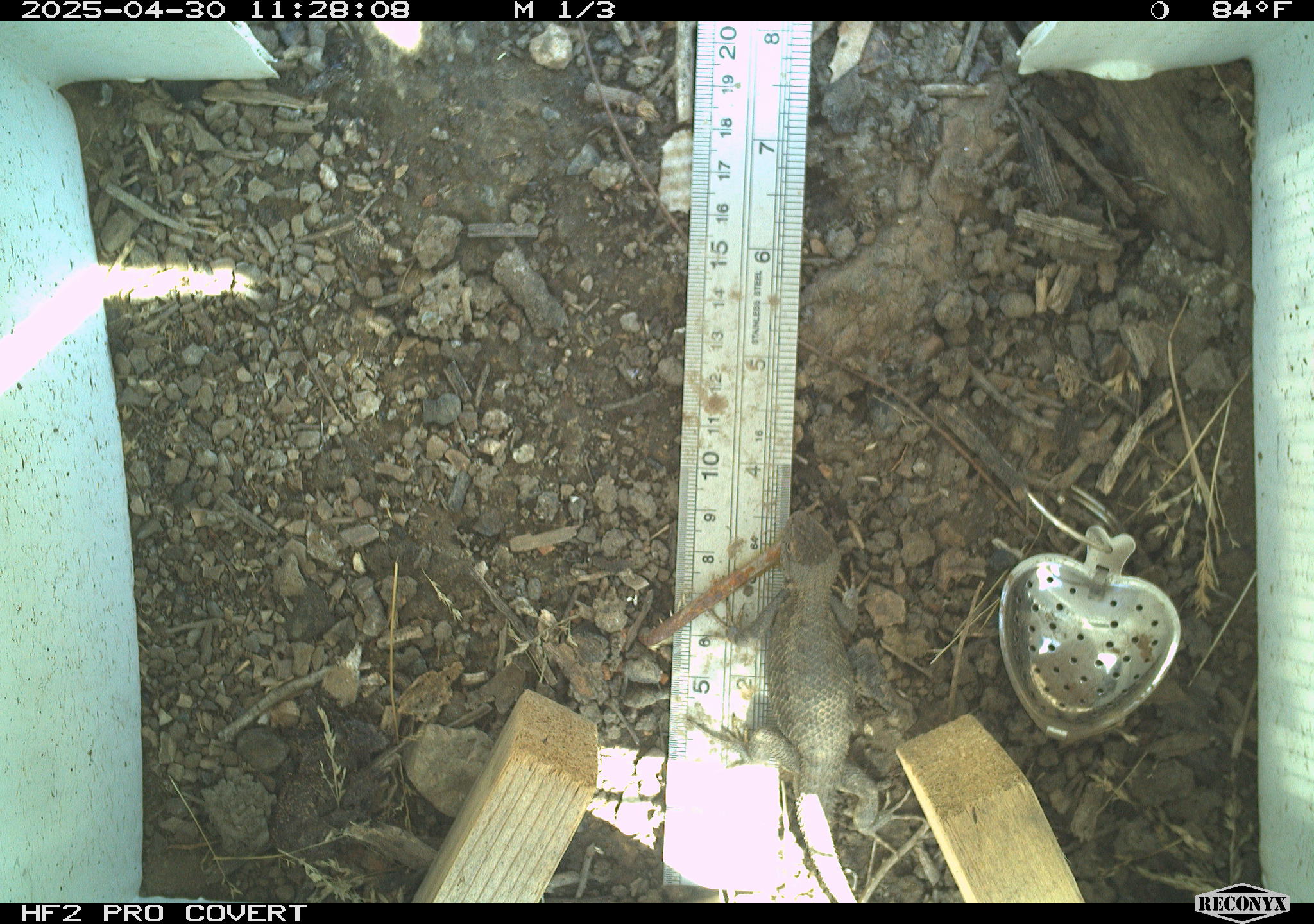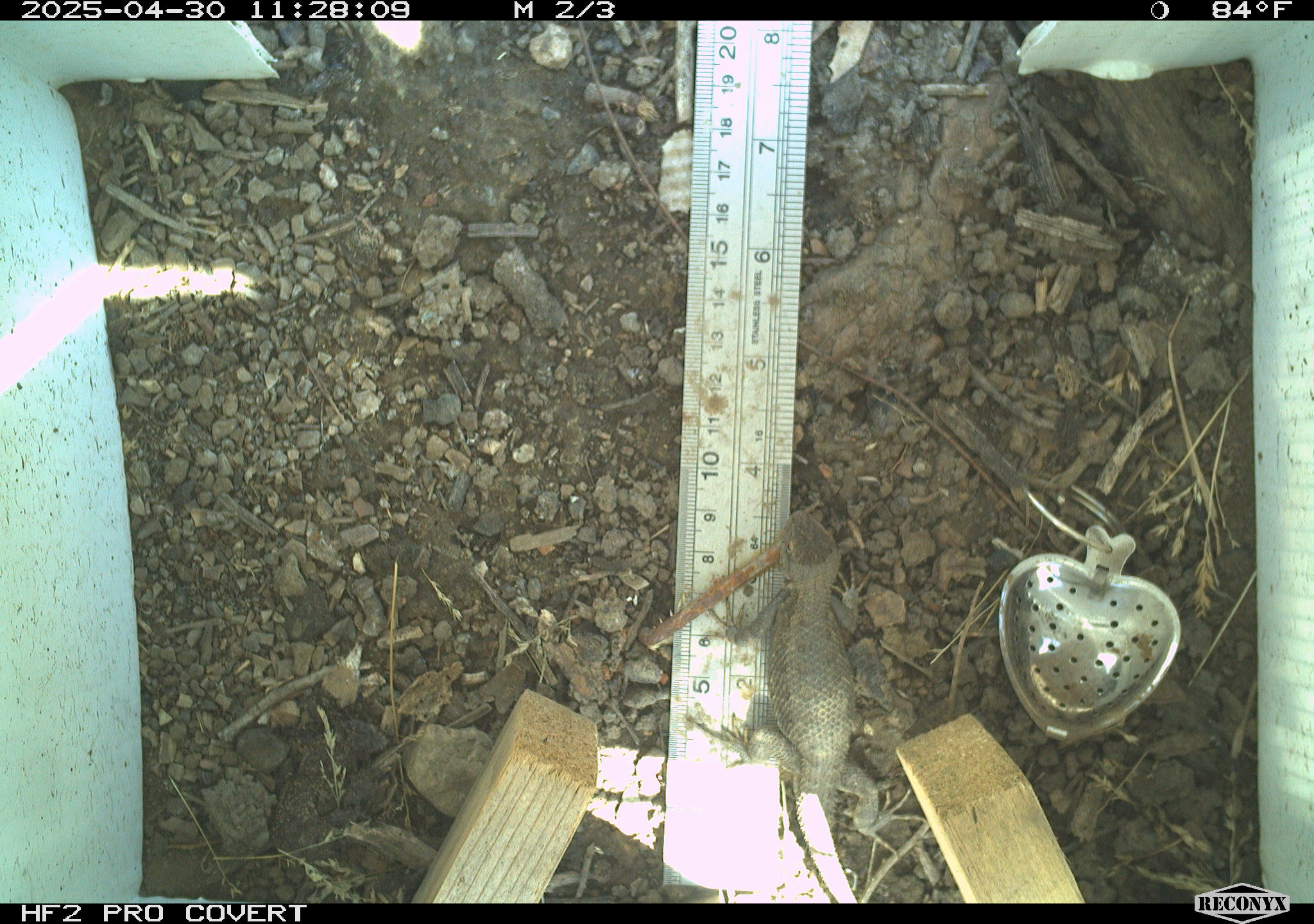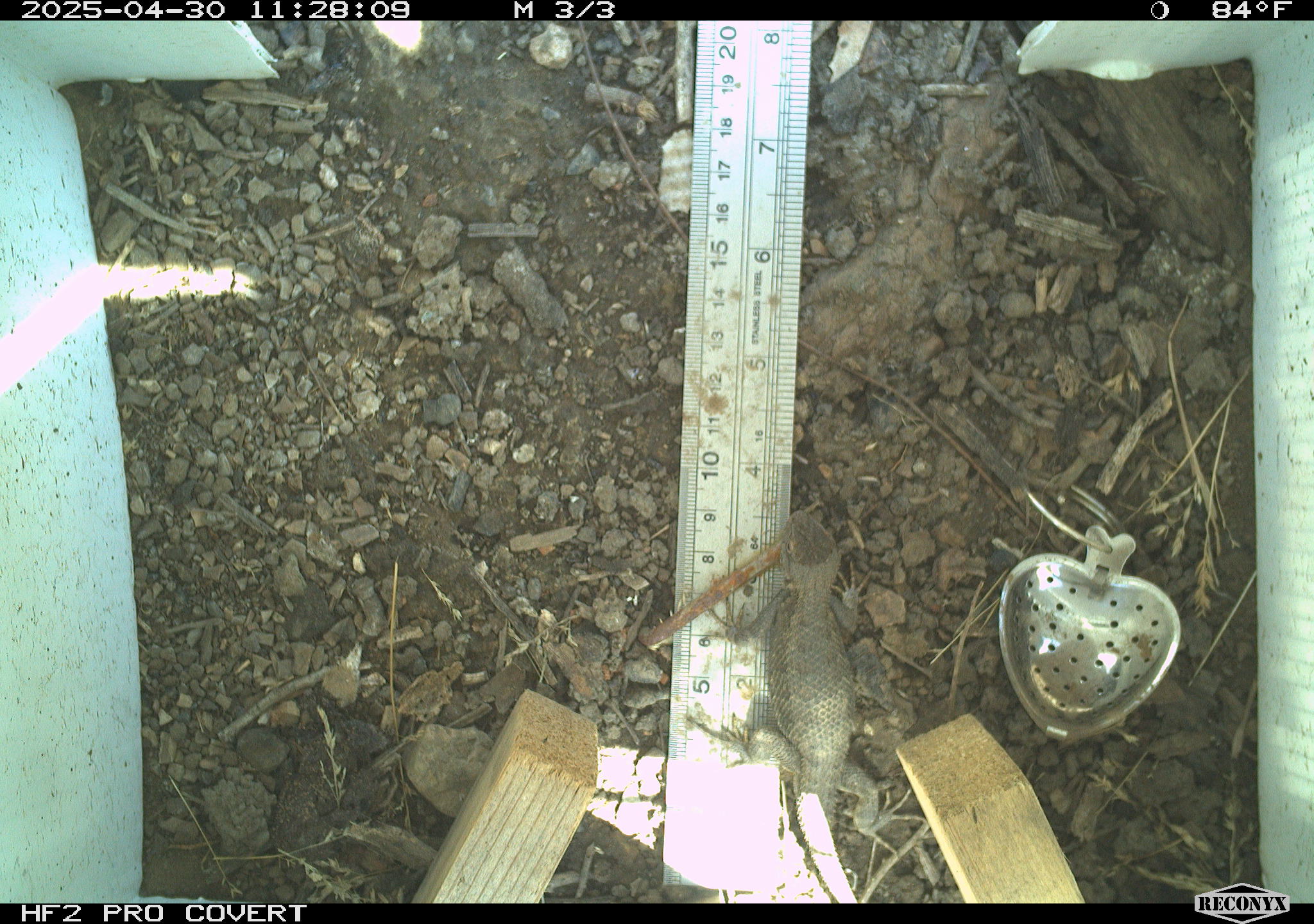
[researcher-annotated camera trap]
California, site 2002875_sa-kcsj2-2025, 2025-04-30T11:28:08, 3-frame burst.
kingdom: Animalia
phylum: Chordata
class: Reptilia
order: Squamata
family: Phrynosomatidae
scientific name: Phrynosomatidae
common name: north american spiny lizards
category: sceloporus/uta species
Sceloporus/uta species (north american spiny lizards) (Phrynosomatidae).